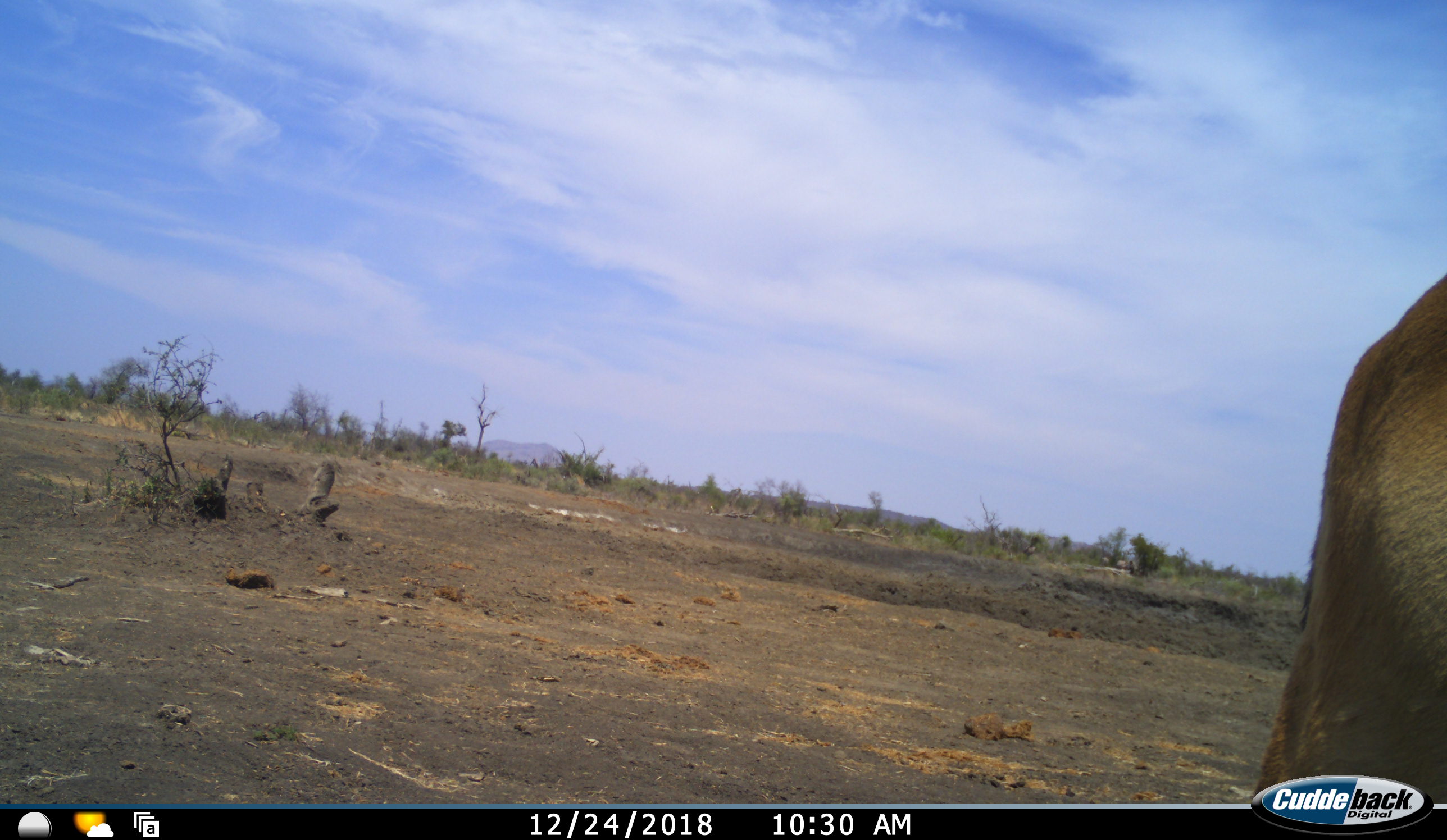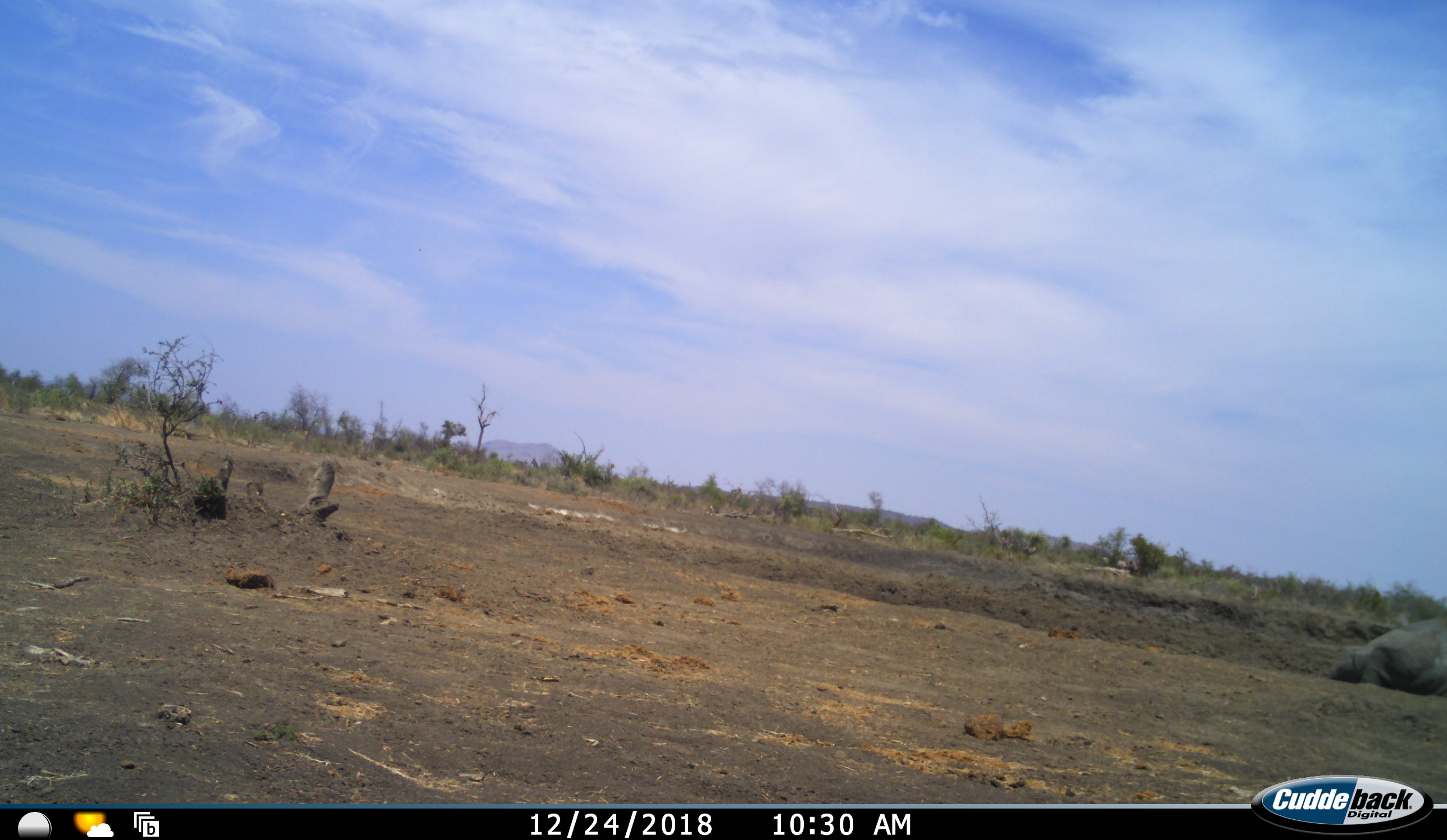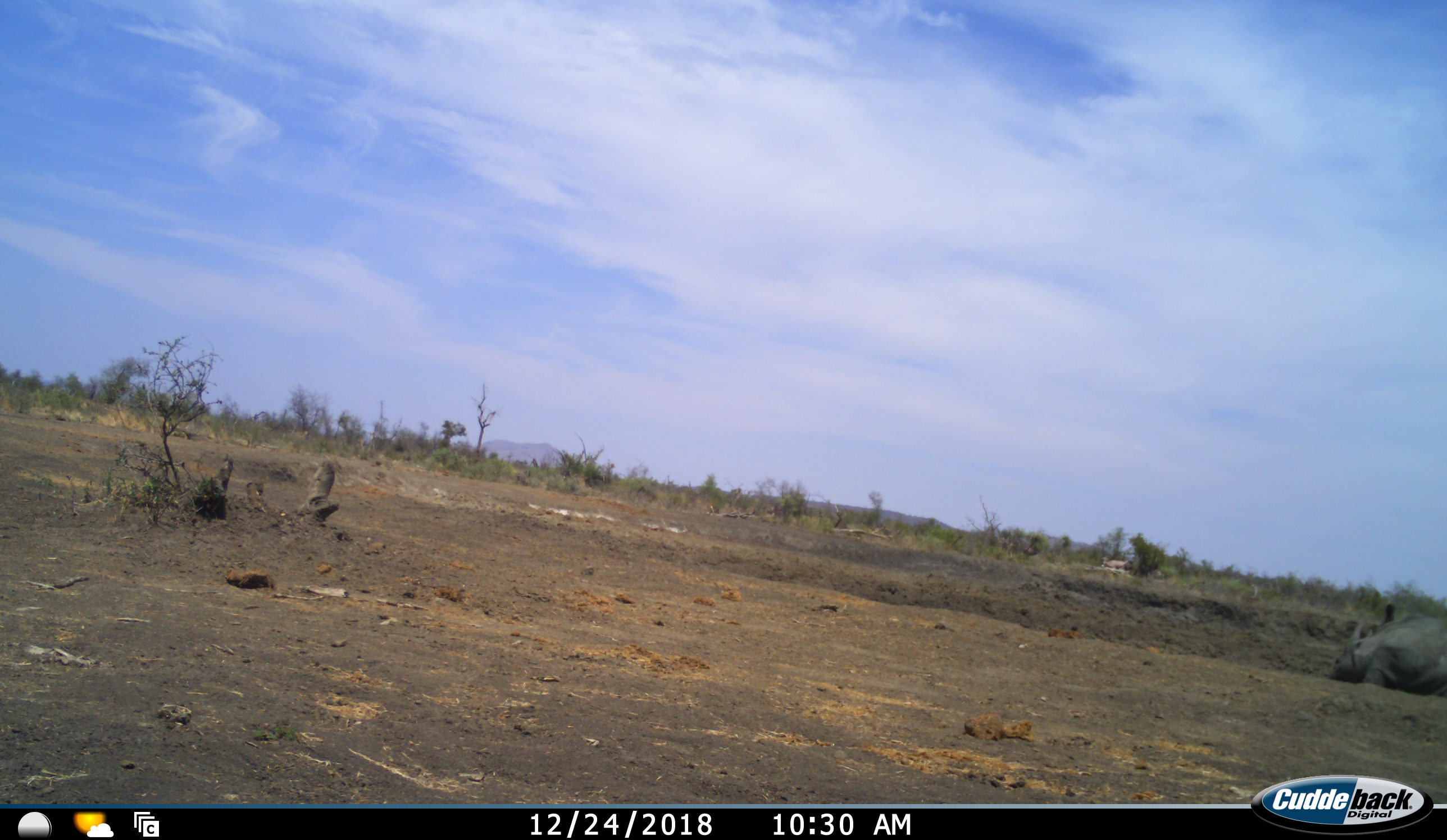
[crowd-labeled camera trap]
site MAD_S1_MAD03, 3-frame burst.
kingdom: Animalia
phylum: Chordata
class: Mammalia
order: Artiodactyla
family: Bovidae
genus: Aepyceros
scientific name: Aepyceros melampus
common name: impala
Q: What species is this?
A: Impala (Aepyceros melampus).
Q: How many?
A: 1.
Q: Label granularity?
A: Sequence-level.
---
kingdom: Animalia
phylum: Chordata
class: Mammalia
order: Perissodactyla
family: Rhinocerotidae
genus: Ceratotherium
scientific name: Ceratotherium simum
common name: white rhinoceros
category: rhinoceroswhite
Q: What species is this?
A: Rhinoceroswhite (white rhinoceros) (Ceratotherium simum).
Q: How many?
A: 1.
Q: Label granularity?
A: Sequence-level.